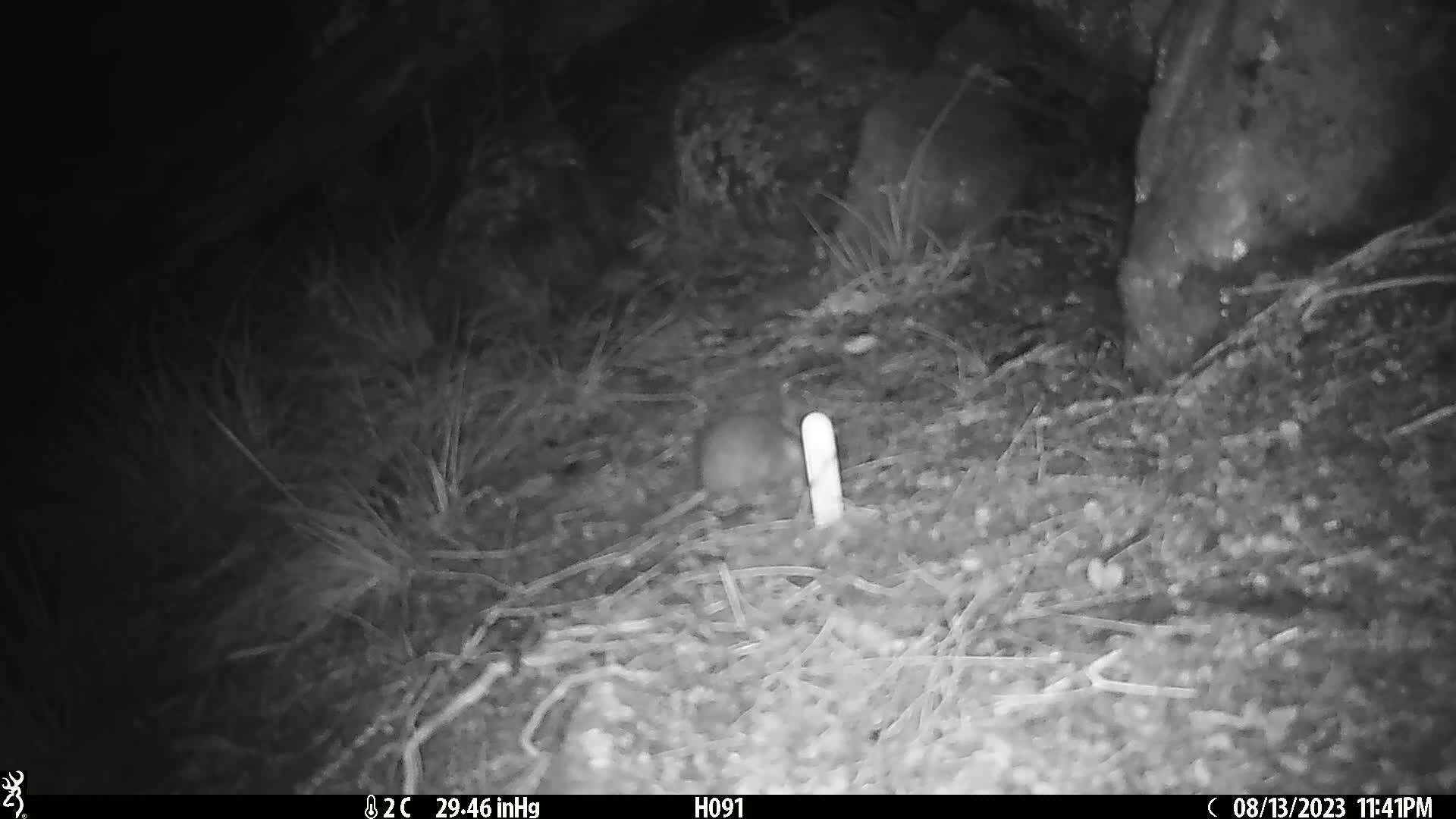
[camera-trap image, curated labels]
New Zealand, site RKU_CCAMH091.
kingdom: Animalia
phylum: Chordata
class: Mammalia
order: Rodentia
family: Muridae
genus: Rattus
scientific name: Rattus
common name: rat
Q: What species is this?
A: Rat (Rattus).